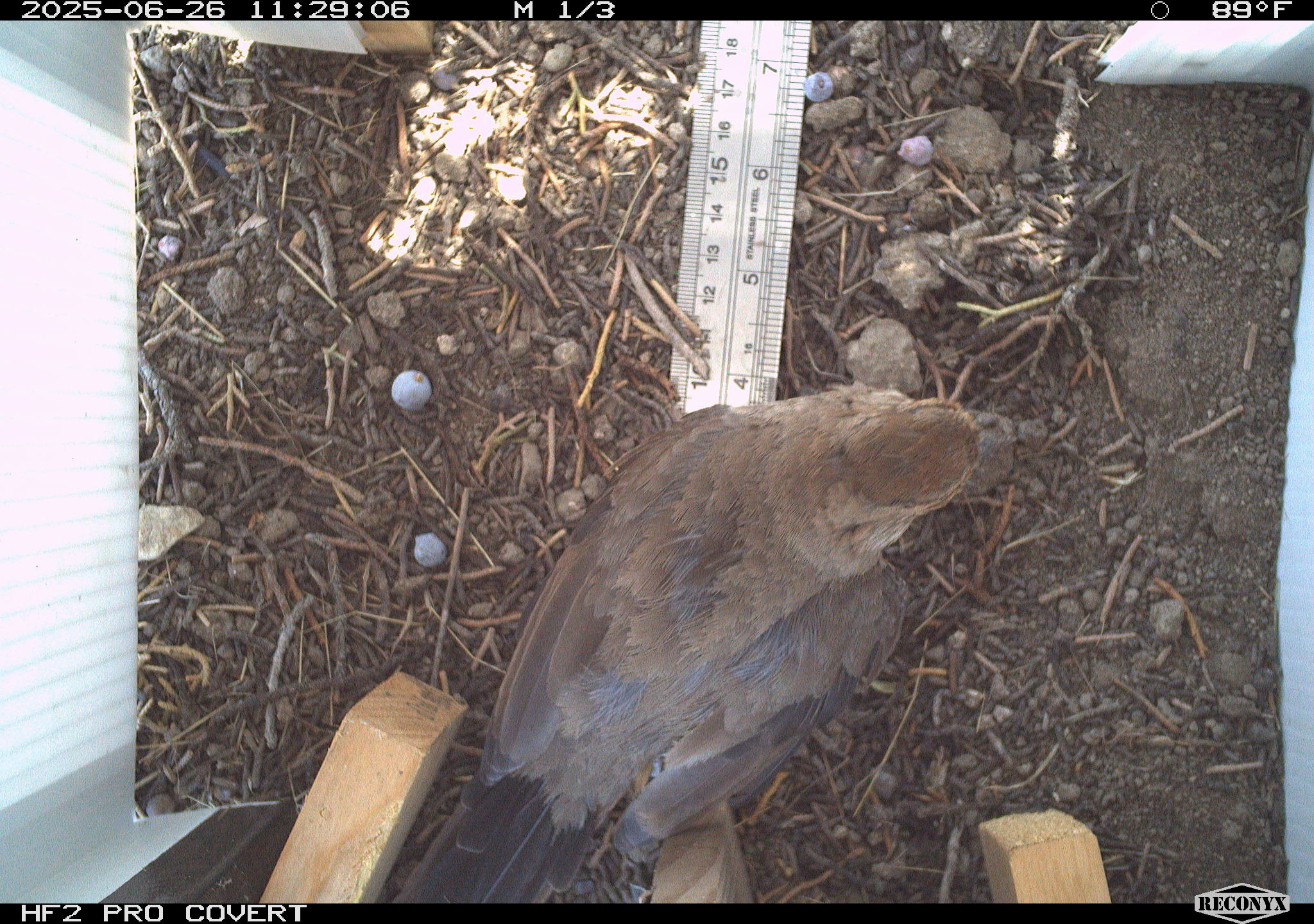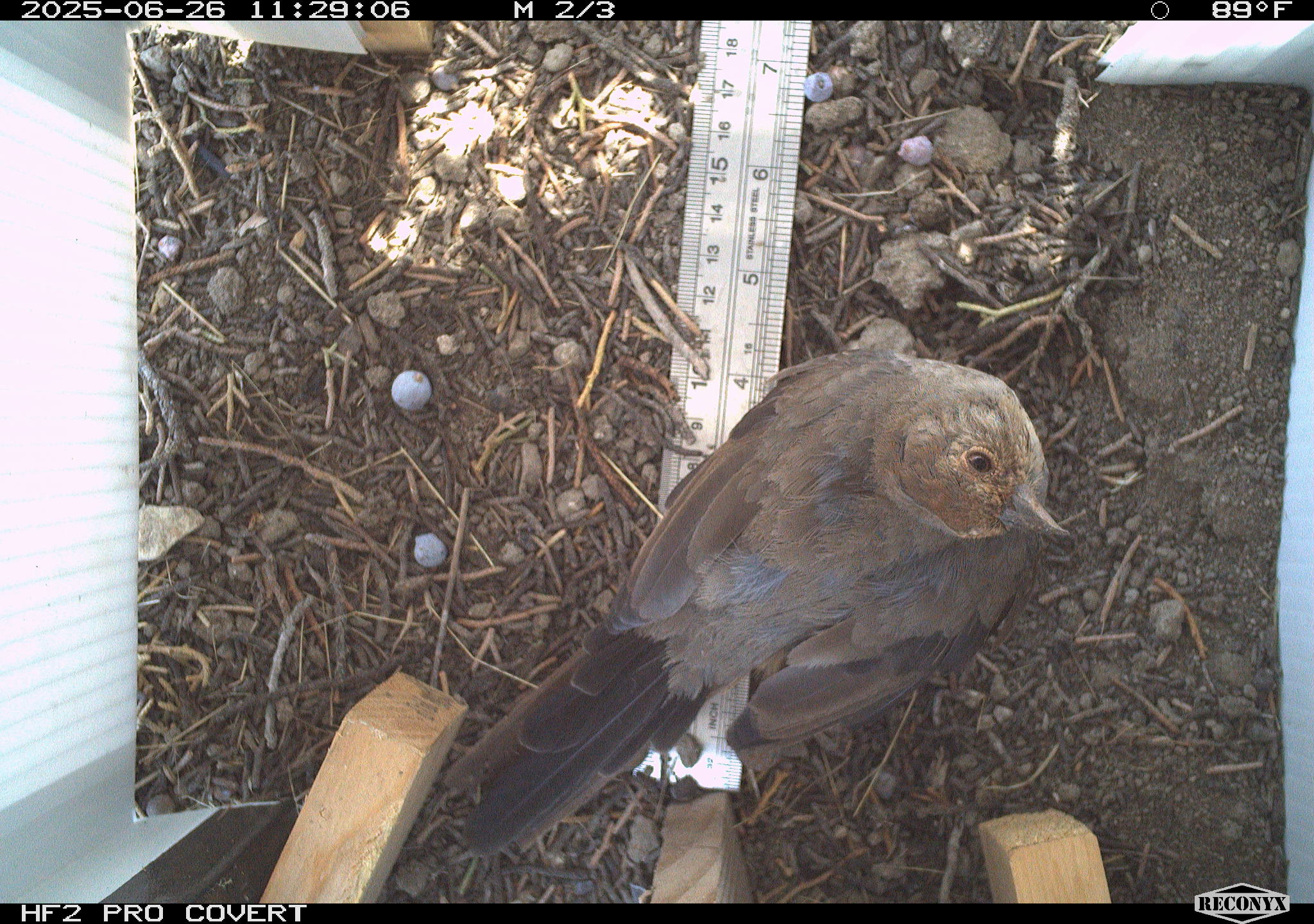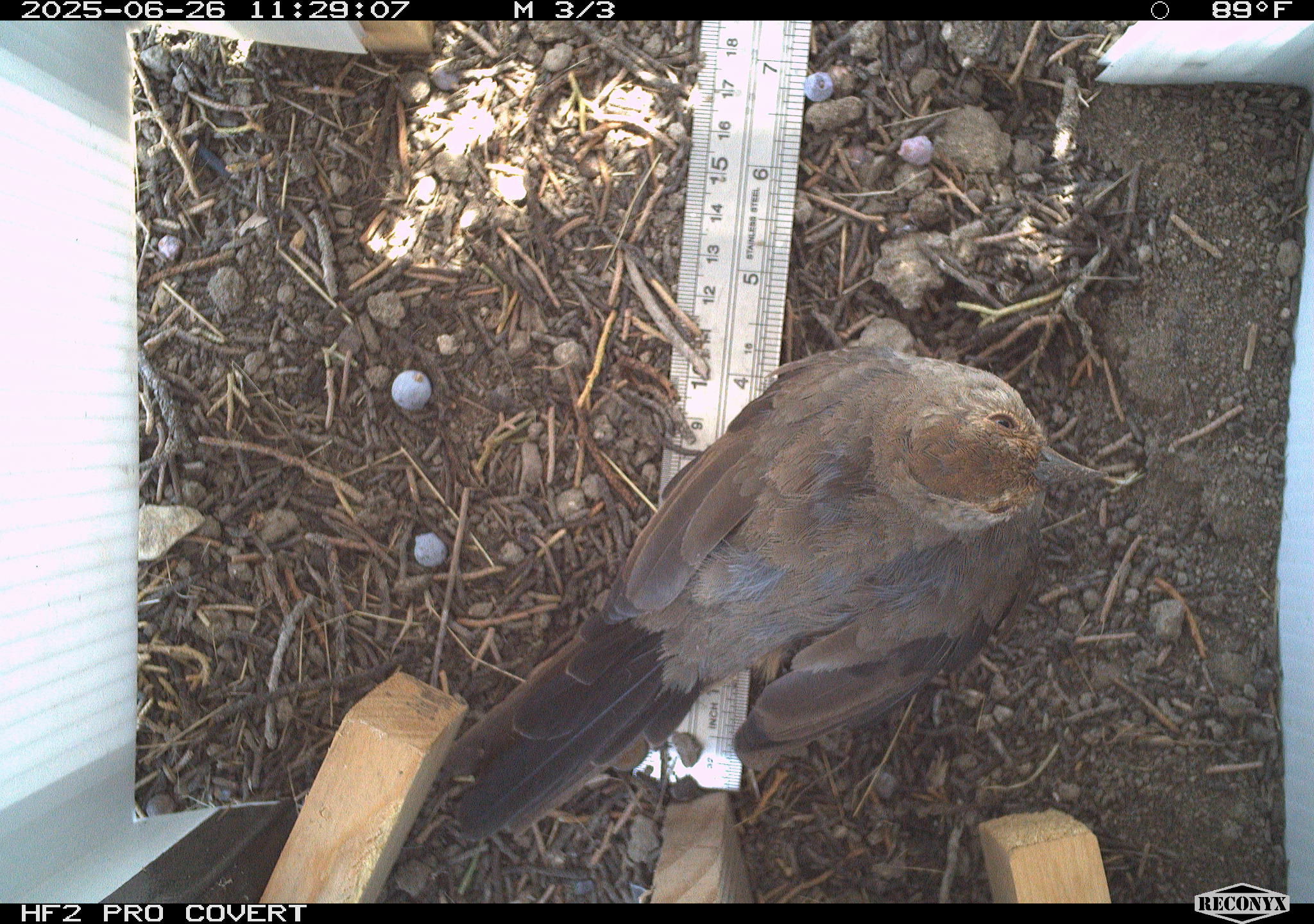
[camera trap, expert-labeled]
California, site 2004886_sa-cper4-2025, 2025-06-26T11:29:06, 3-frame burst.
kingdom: Animalia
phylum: Chordata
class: Aves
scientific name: Aves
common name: bird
Bird (Aves).